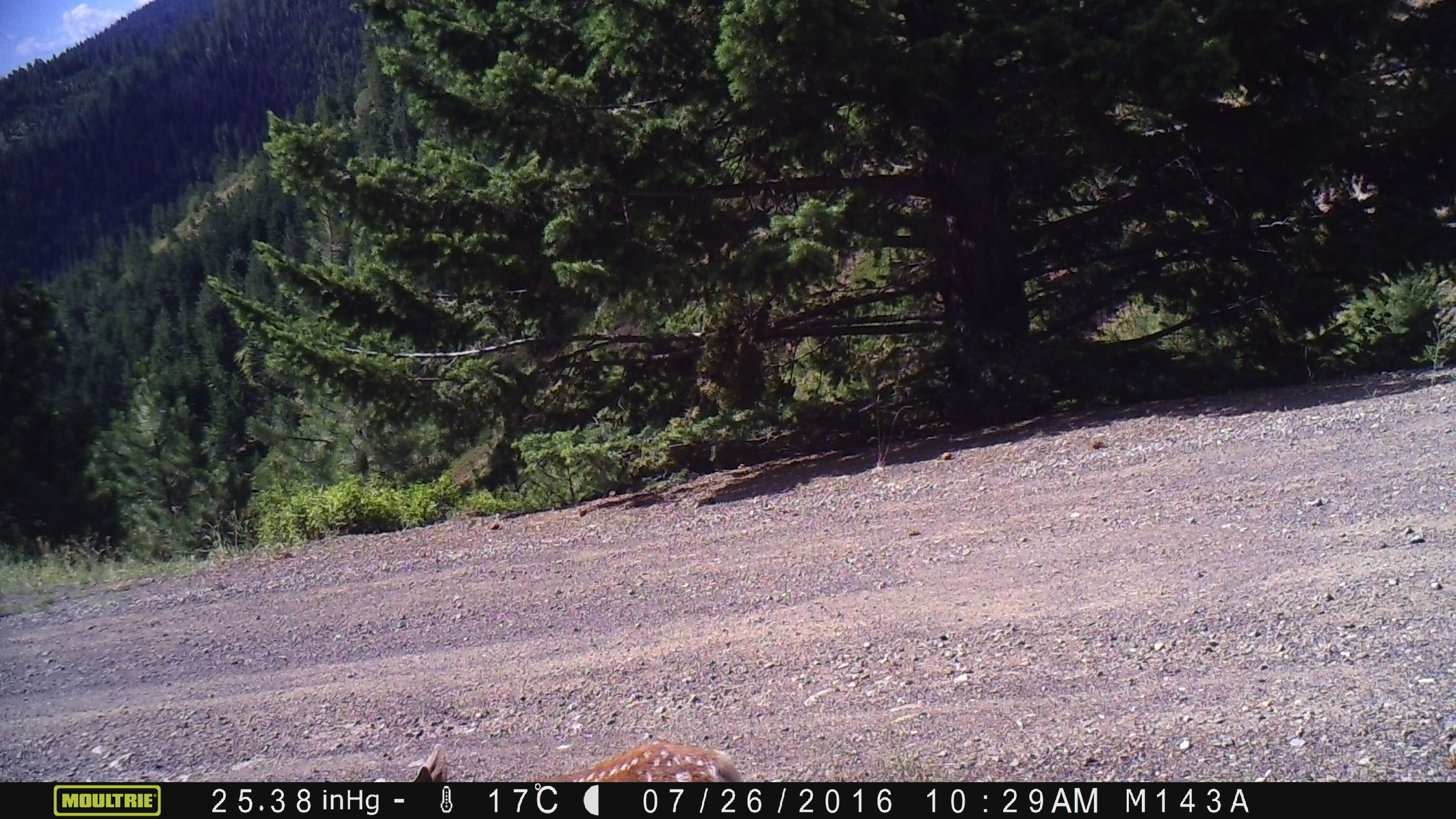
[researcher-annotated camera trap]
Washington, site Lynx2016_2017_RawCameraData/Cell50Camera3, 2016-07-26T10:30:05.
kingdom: Animalia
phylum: Chordata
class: Mammalia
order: Artiodactyla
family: Cervidae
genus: Odocoileus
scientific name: Odocoileus hemionus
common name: mule deer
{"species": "Odocoileus hemionus (mule deer)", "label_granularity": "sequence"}